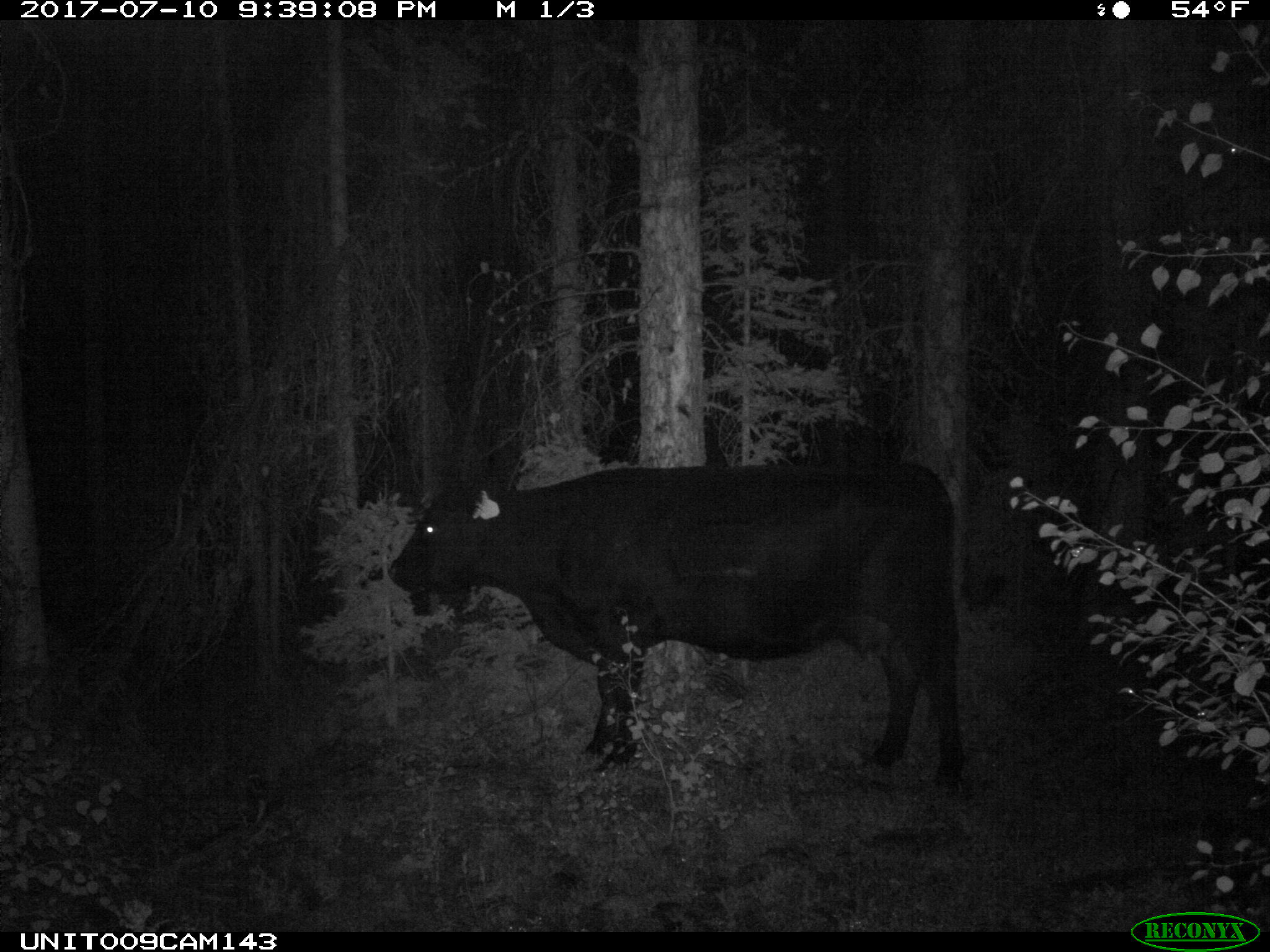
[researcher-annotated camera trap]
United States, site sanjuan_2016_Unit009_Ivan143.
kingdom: Animalia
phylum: Chordata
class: Mammalia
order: Artiodactyla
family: Bovidae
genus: Bos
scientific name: Bos taurus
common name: domestic cow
Bos taurus (domestic cow).